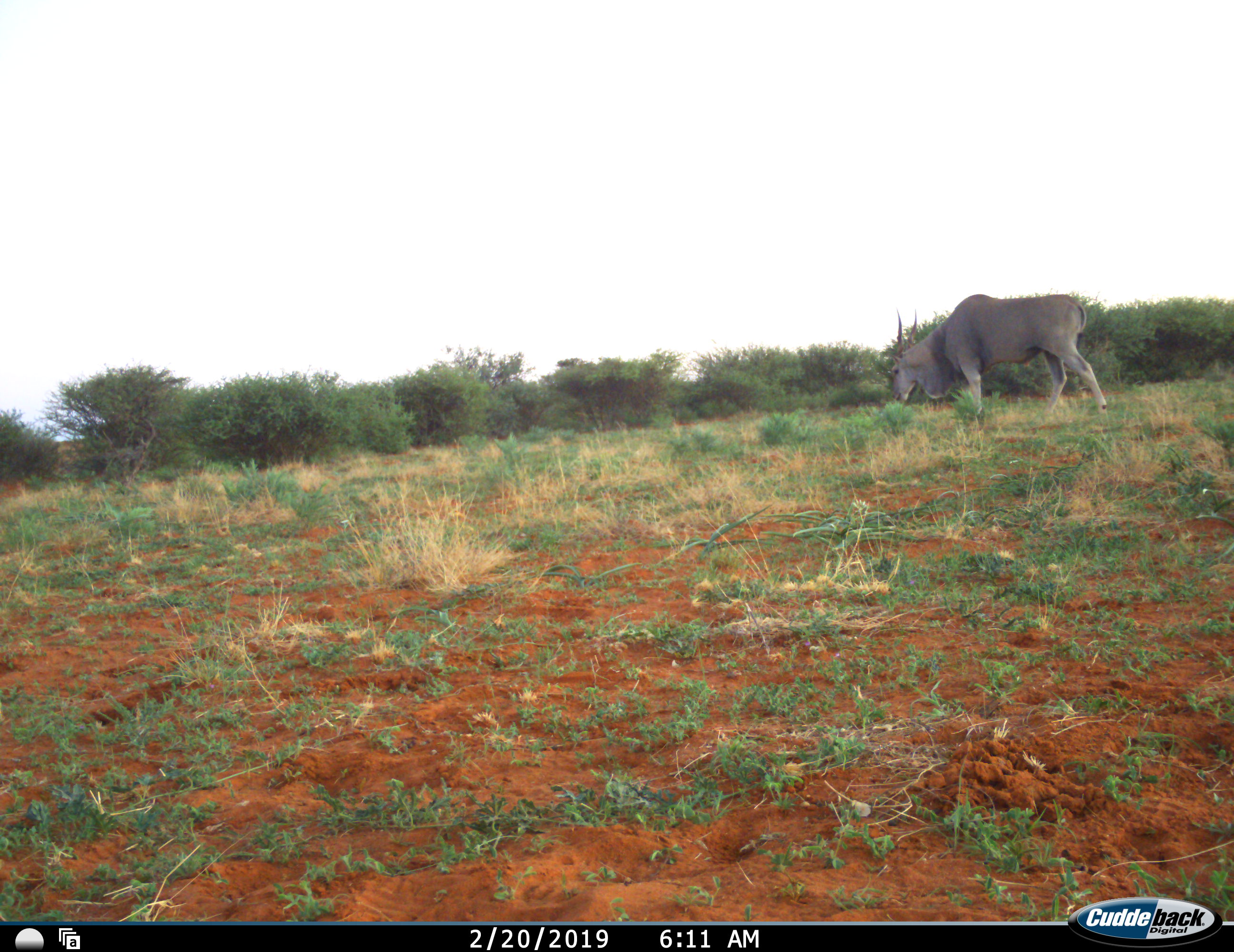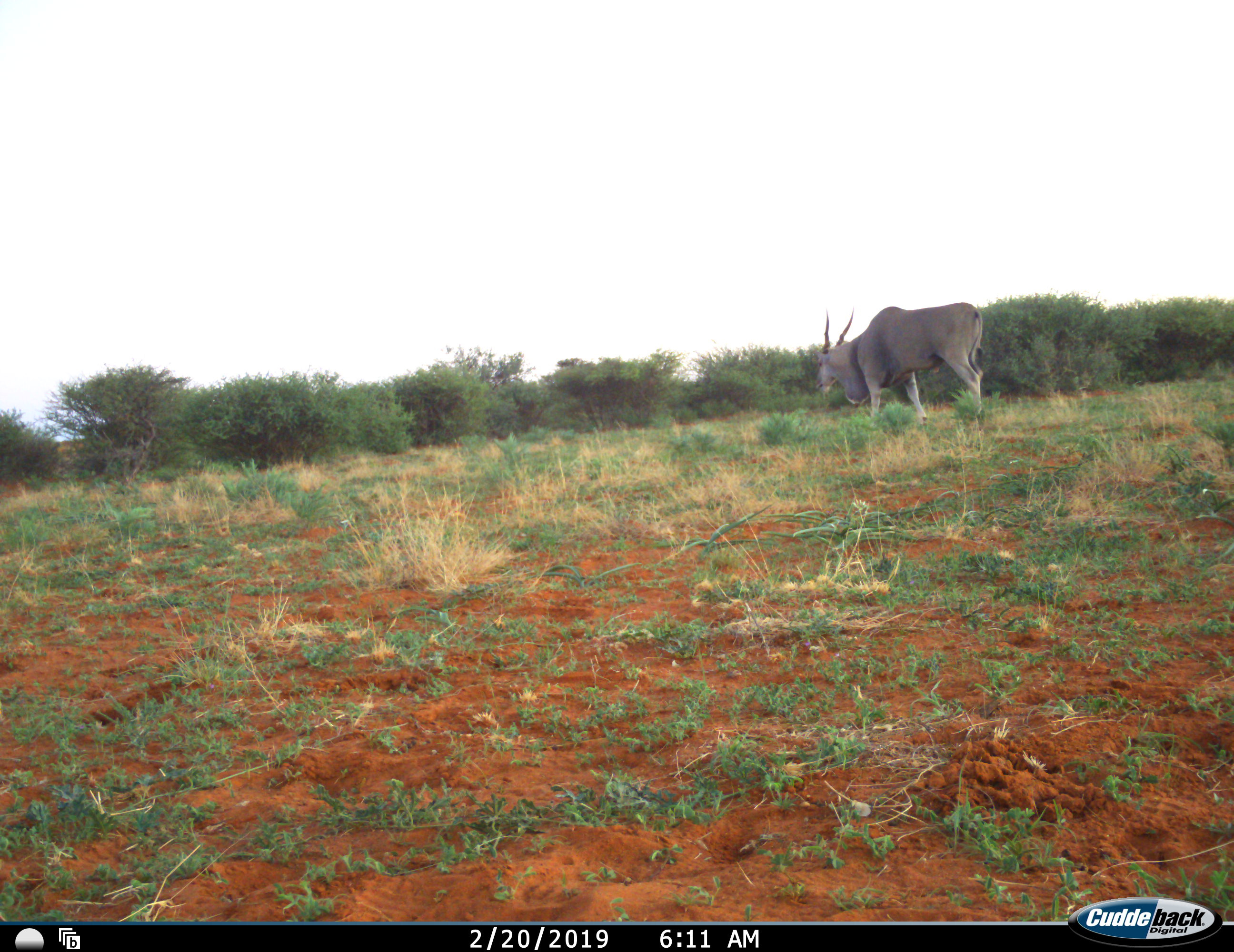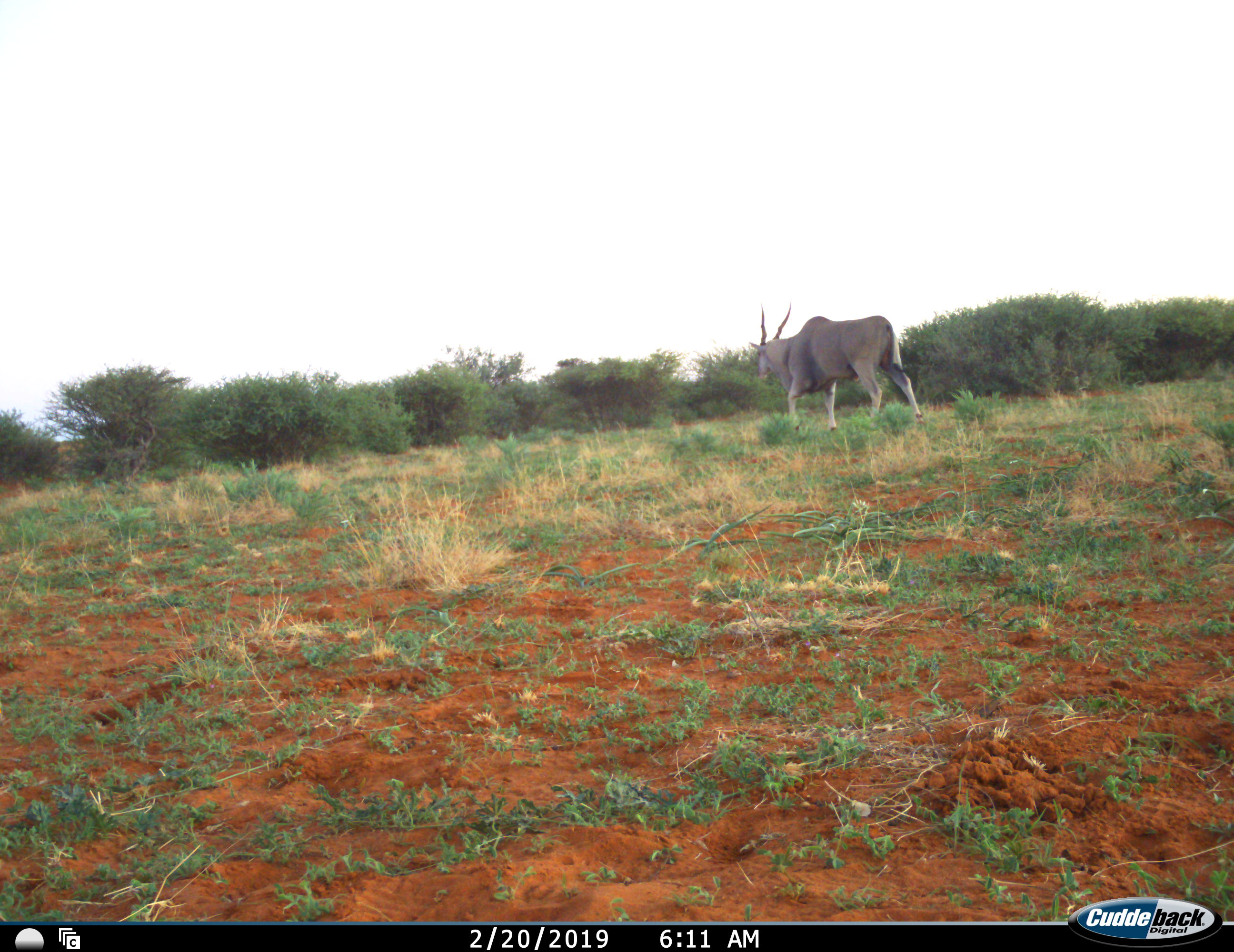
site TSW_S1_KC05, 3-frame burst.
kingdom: Animalia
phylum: Chordata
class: Mammalia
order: Artiodactyla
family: Bovidae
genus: Tragelaphus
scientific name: Tragelaphus oryx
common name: eland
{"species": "eland (Tragelaphus oryx)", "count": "1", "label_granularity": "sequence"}